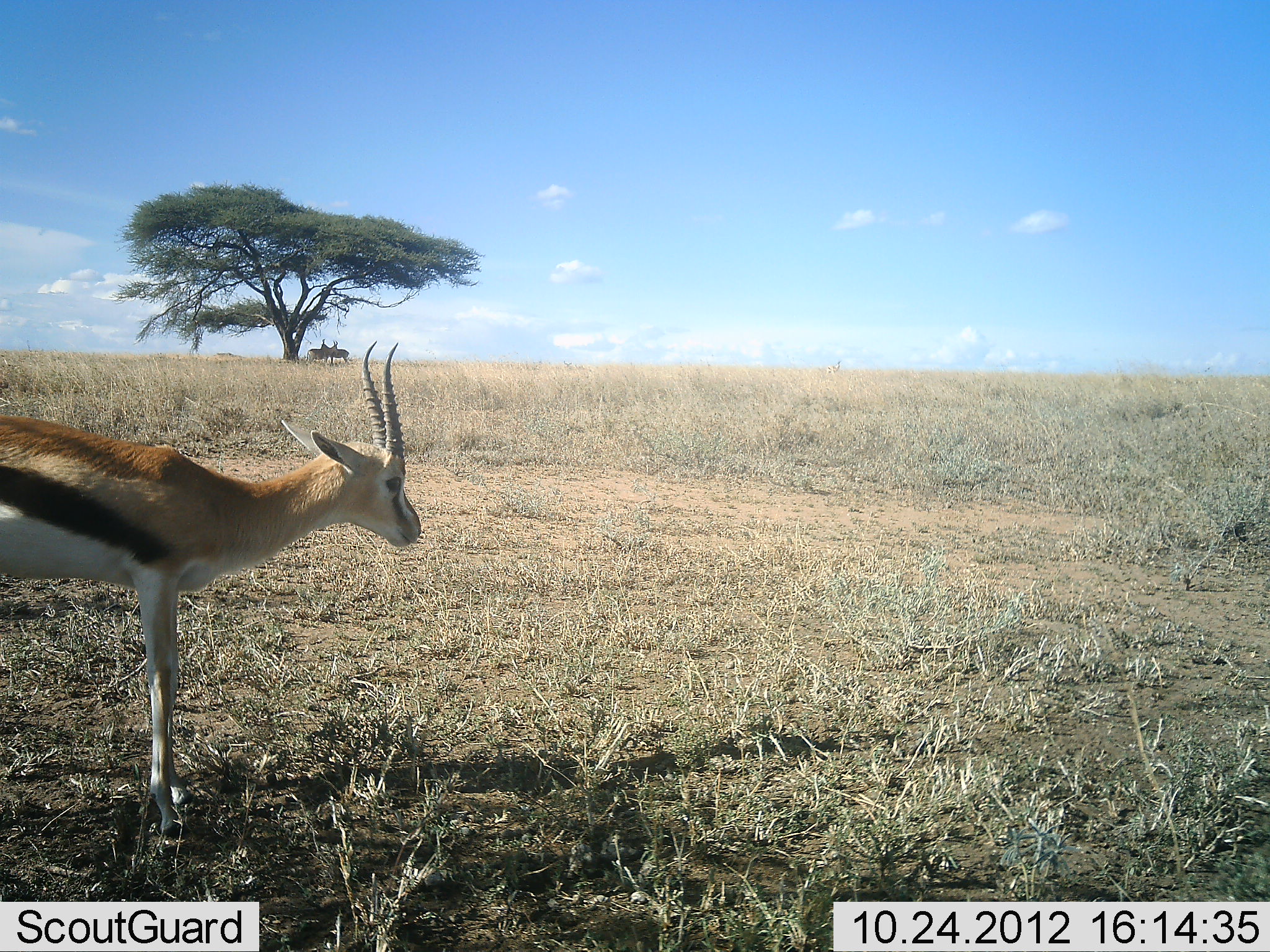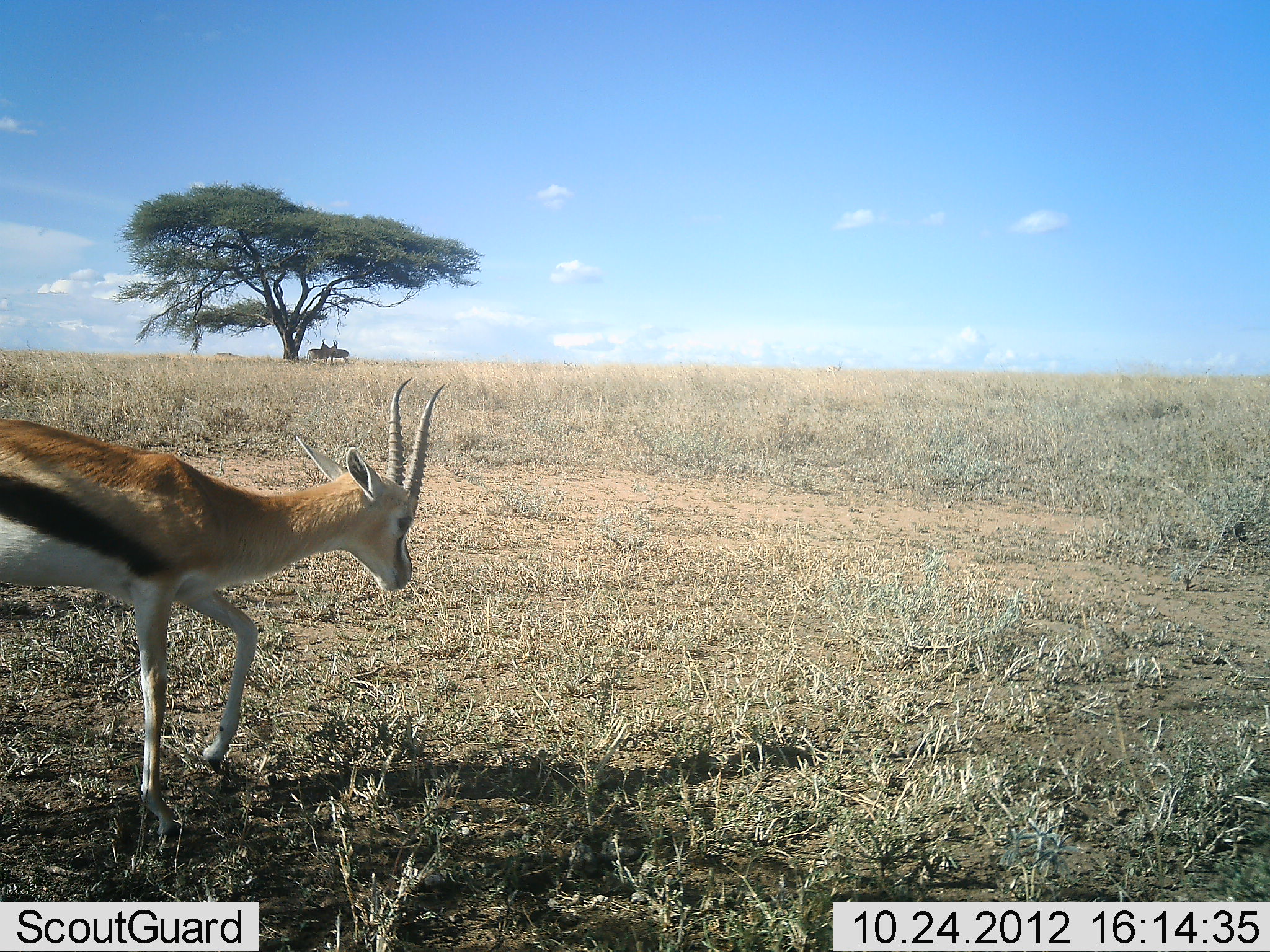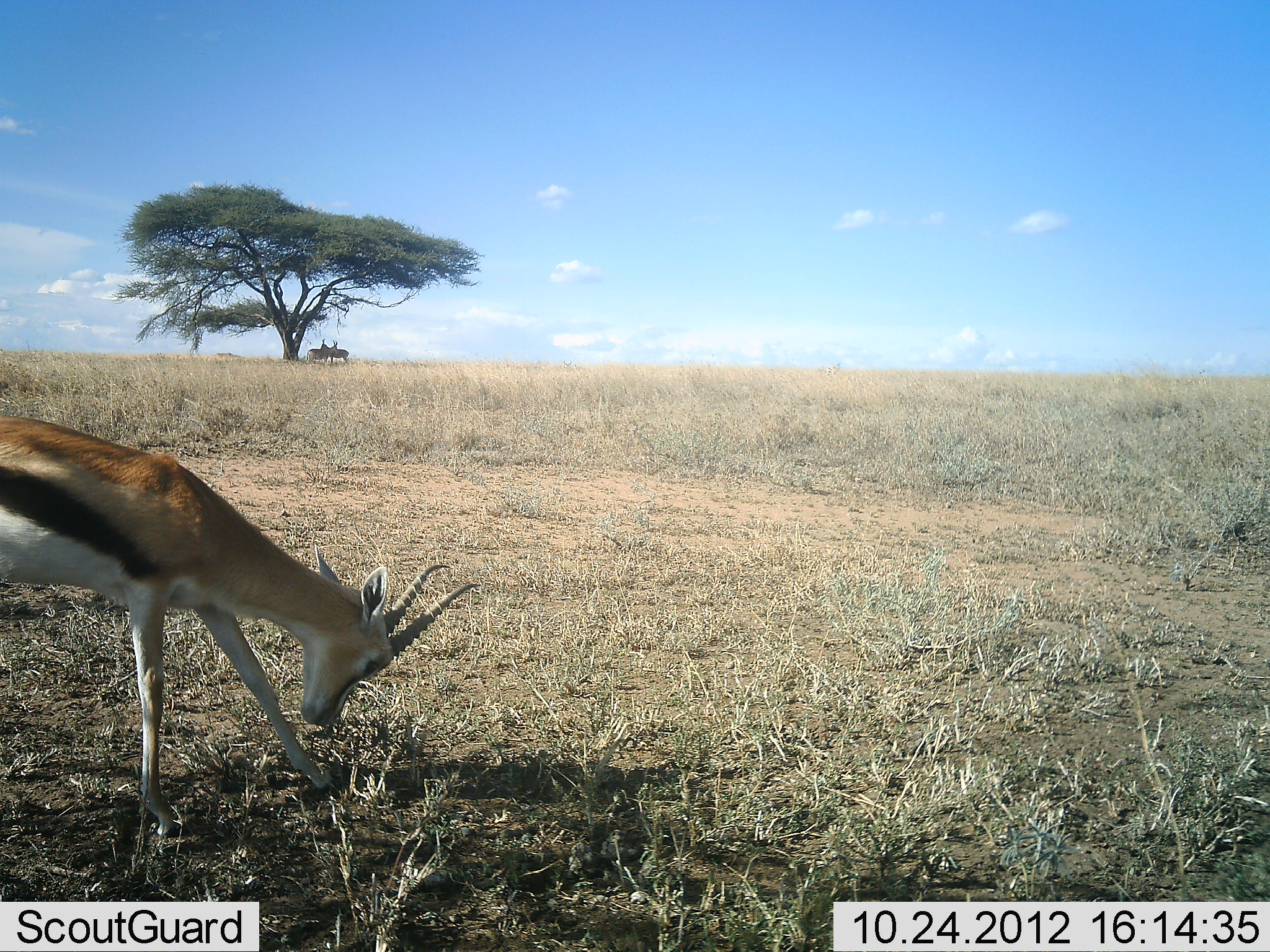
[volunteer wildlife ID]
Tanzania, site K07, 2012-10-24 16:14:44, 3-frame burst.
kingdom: Animalia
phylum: Chordata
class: Mammalia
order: Artiodactyla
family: Bovidae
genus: Eudorcas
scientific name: Eudorcas thomsonii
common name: thomson's gazelle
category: gazellethomsons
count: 1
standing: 45%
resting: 0%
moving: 55%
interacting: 0%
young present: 0%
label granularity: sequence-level